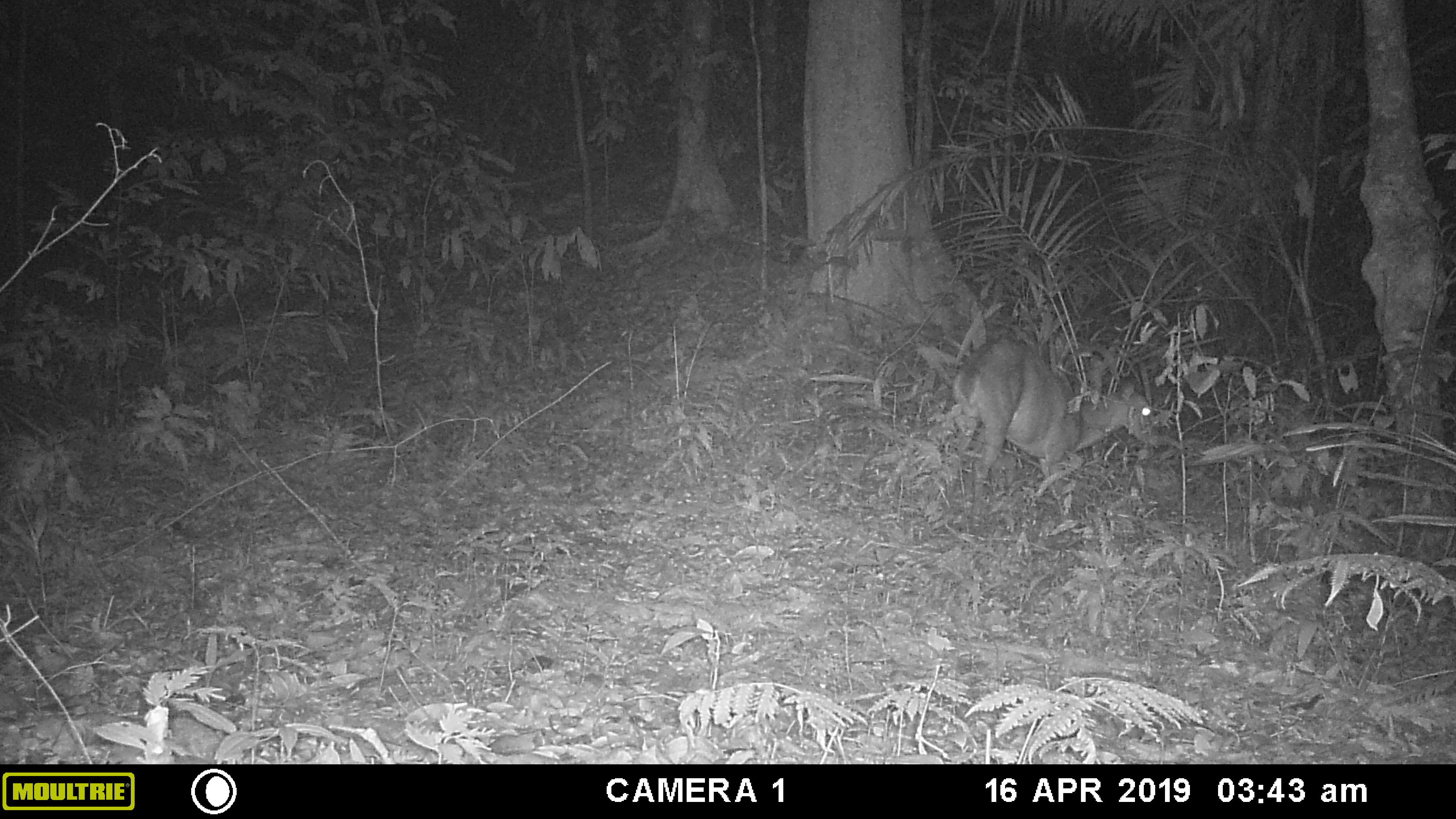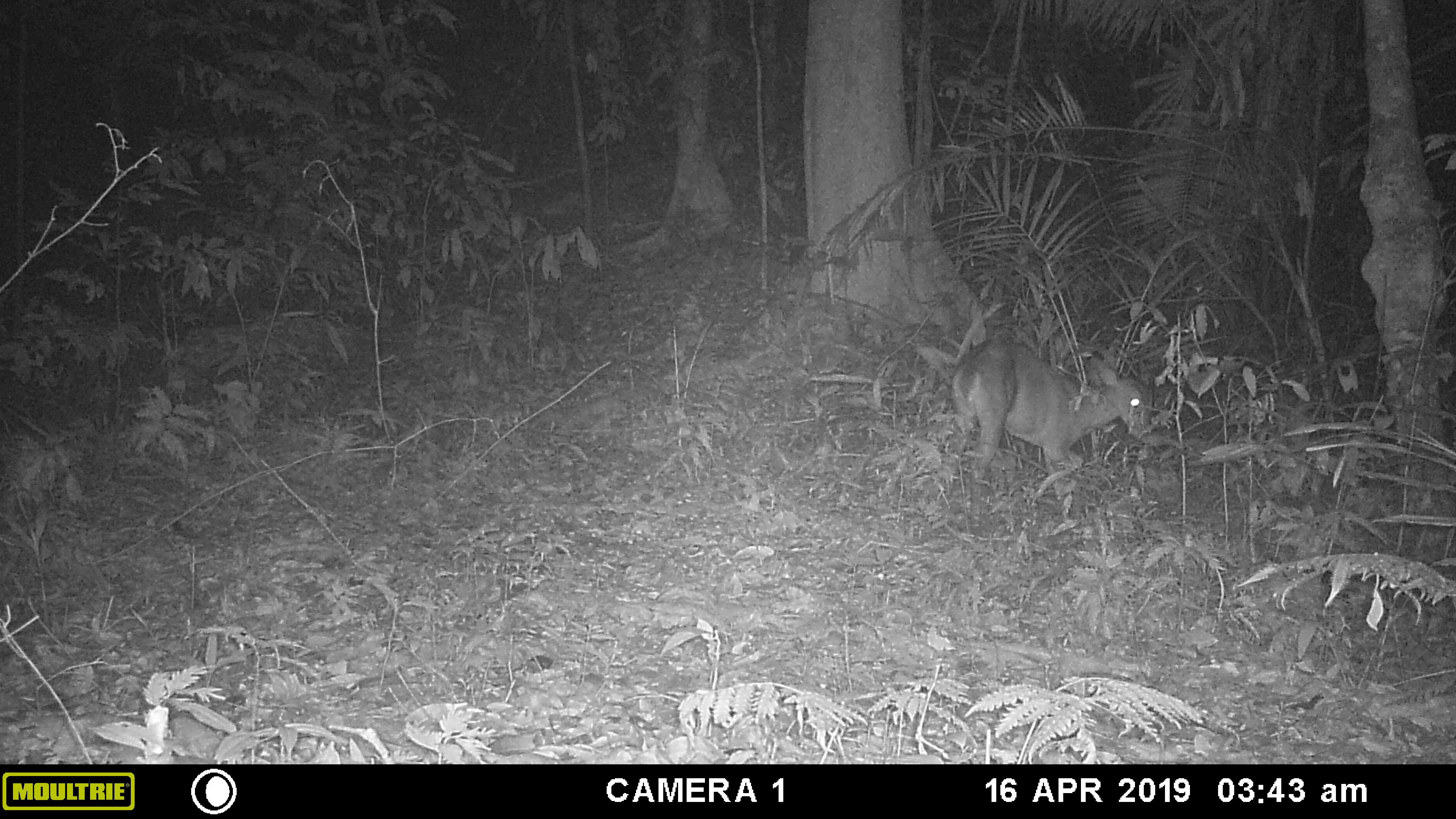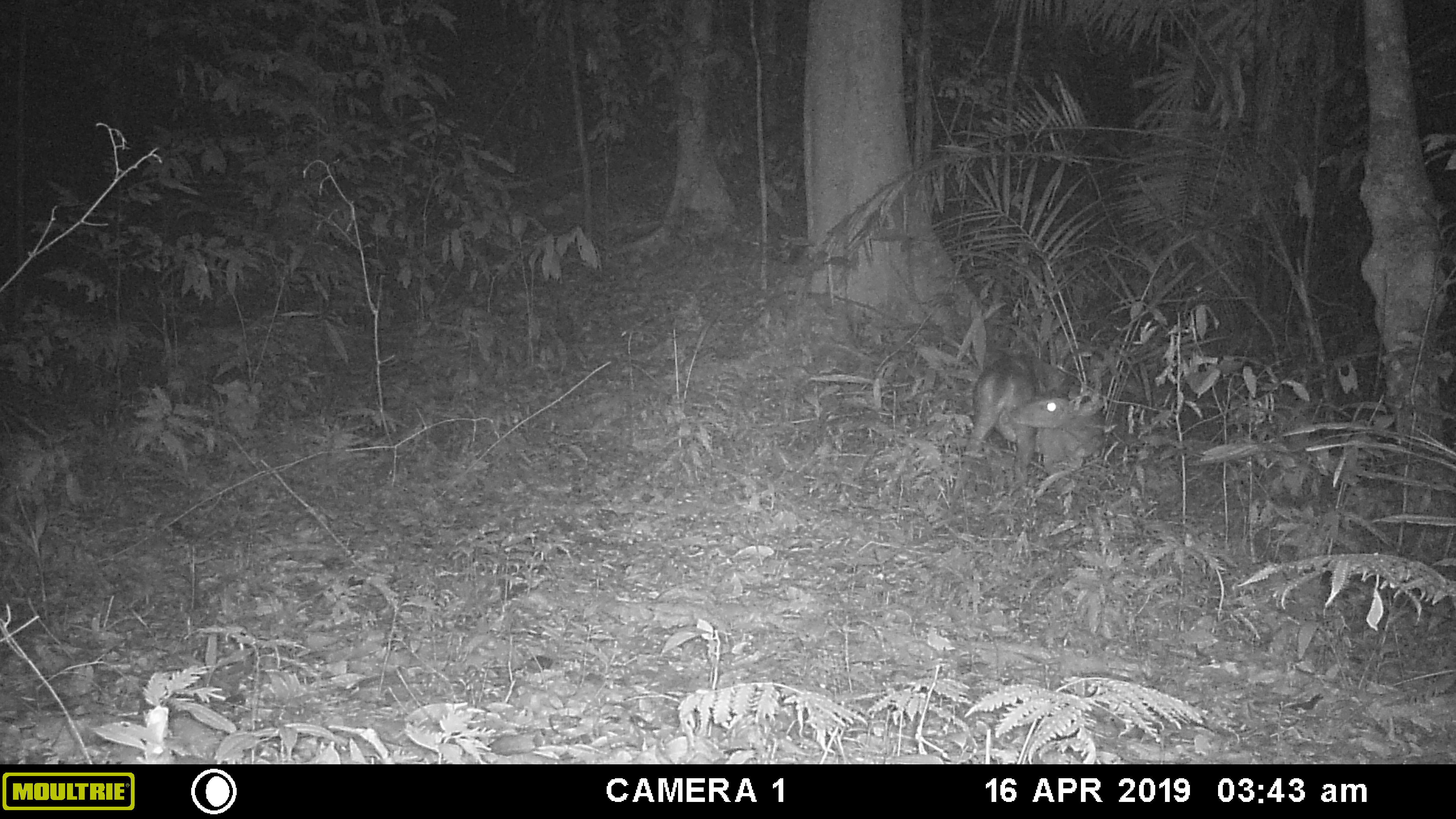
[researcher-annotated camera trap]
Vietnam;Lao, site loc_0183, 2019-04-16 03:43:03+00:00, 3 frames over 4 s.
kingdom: Animalia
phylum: Chordata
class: Mammalia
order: Artiodactyla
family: Cervidae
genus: Muntiacus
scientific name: Muntiacus vuquangensis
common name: large-antlered muntjac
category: large antlered muntjac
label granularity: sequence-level